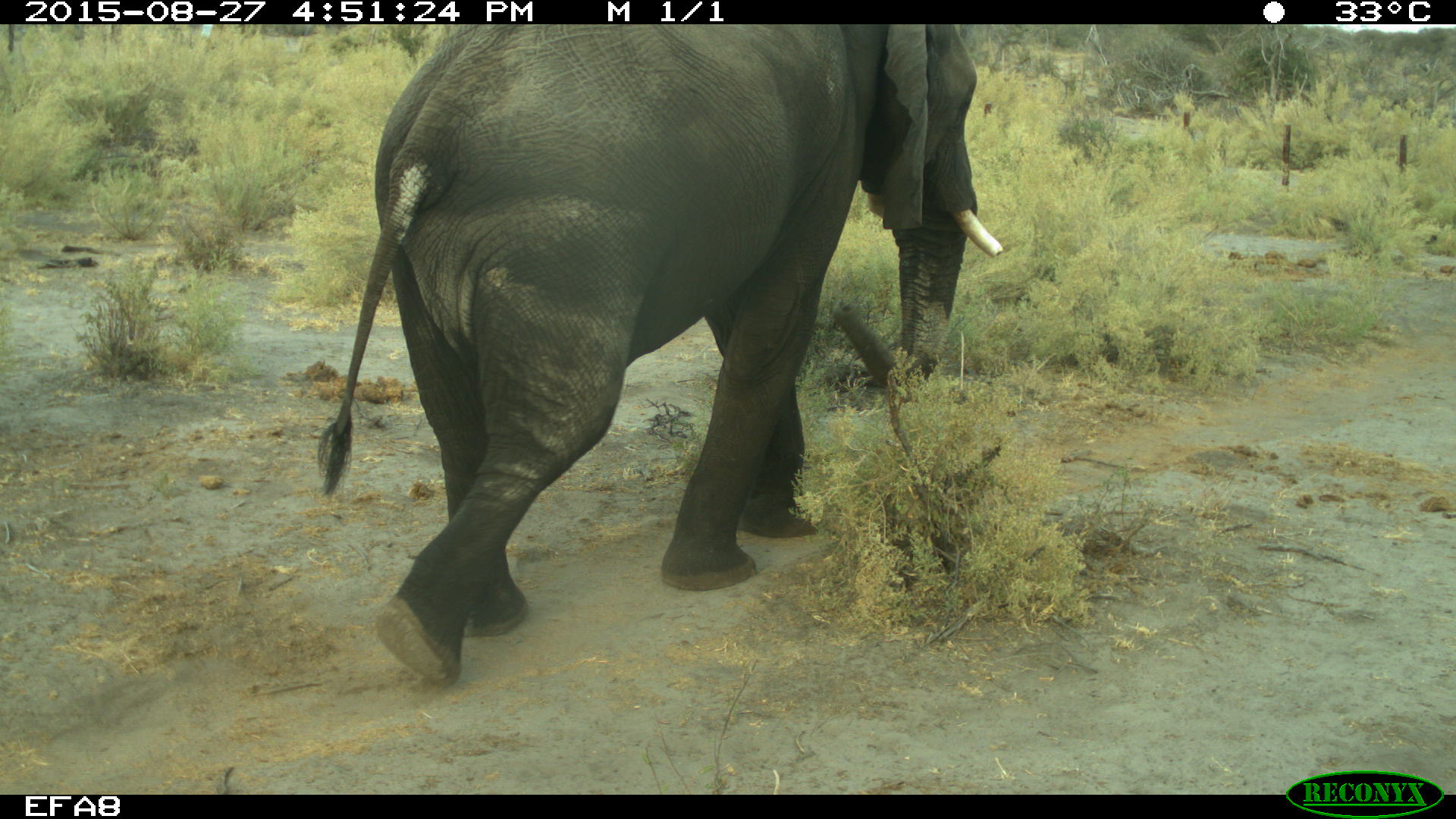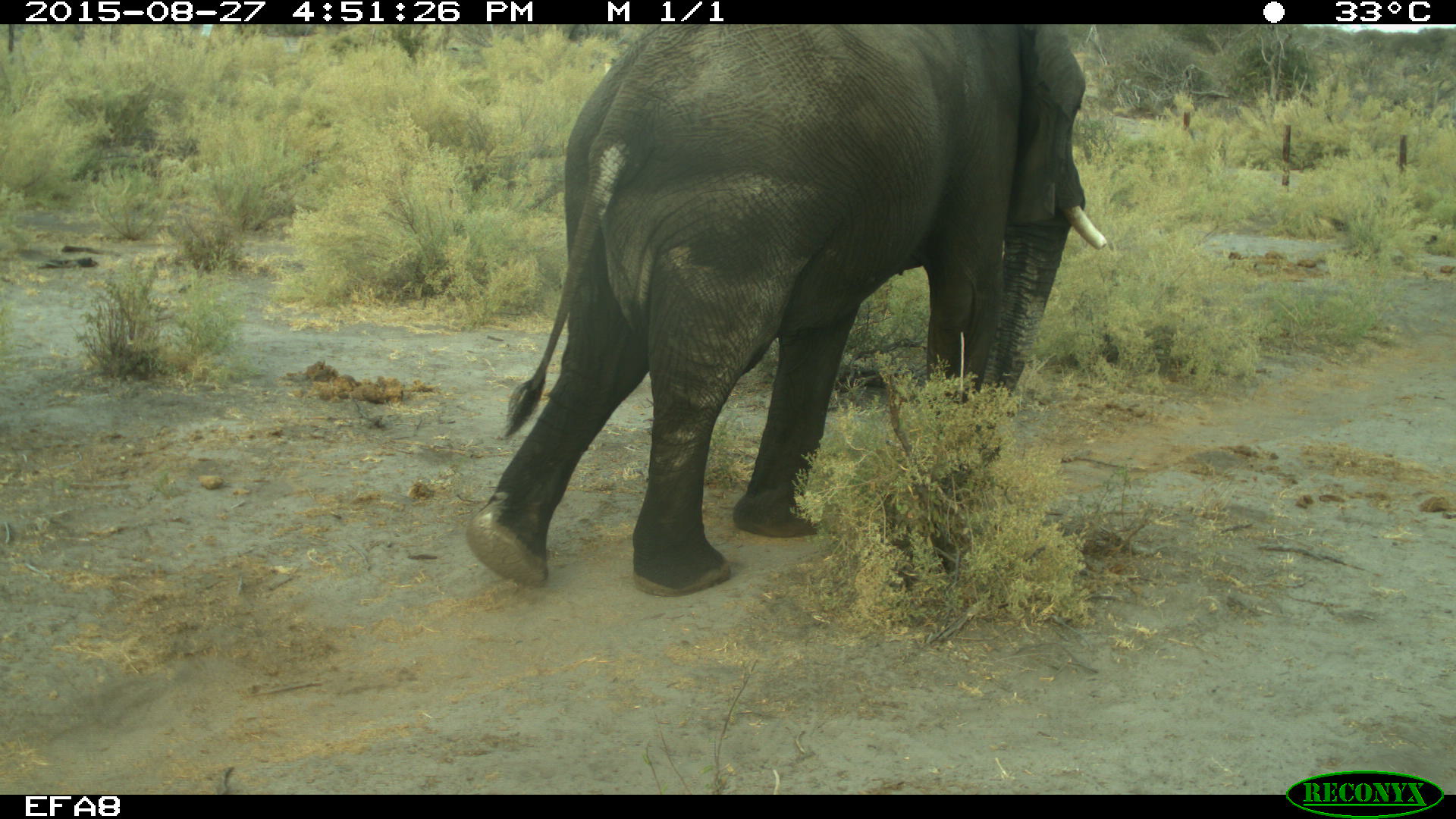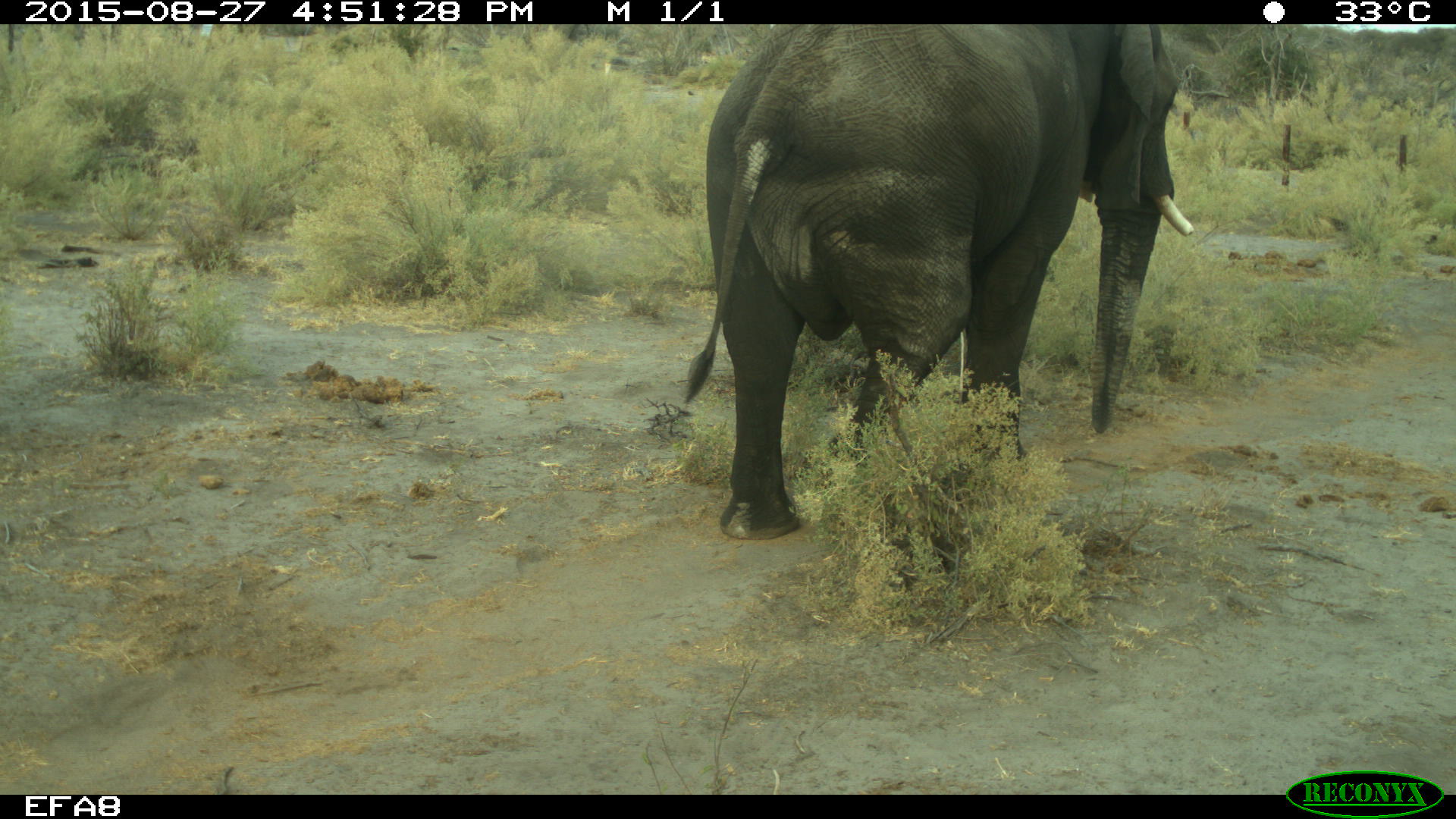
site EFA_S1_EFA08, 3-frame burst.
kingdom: Animalia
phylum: Chordata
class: Mammalia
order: Proboscidea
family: Elephantidae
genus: Loxodonta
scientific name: Loxodonta africana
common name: african bush elephant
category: elephant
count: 1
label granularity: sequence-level